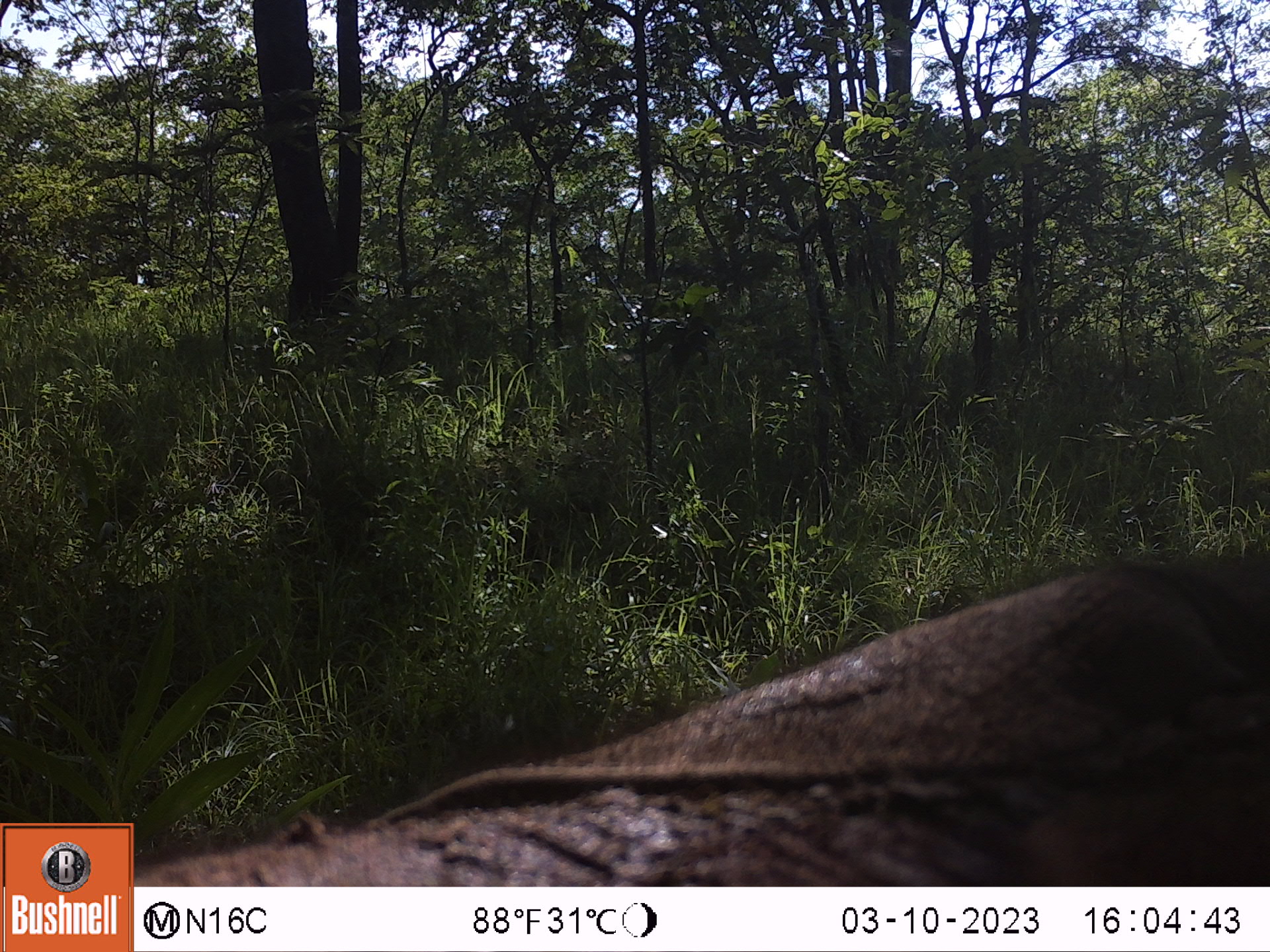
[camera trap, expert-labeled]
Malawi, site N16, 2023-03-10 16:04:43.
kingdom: Animalia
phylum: Chordata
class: Mammalia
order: Proboscidea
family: Elephantidae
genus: Loxodonta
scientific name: Loxodonta africana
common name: african savanna elephant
African savanna elephant (Loxodonta africana), count 1.